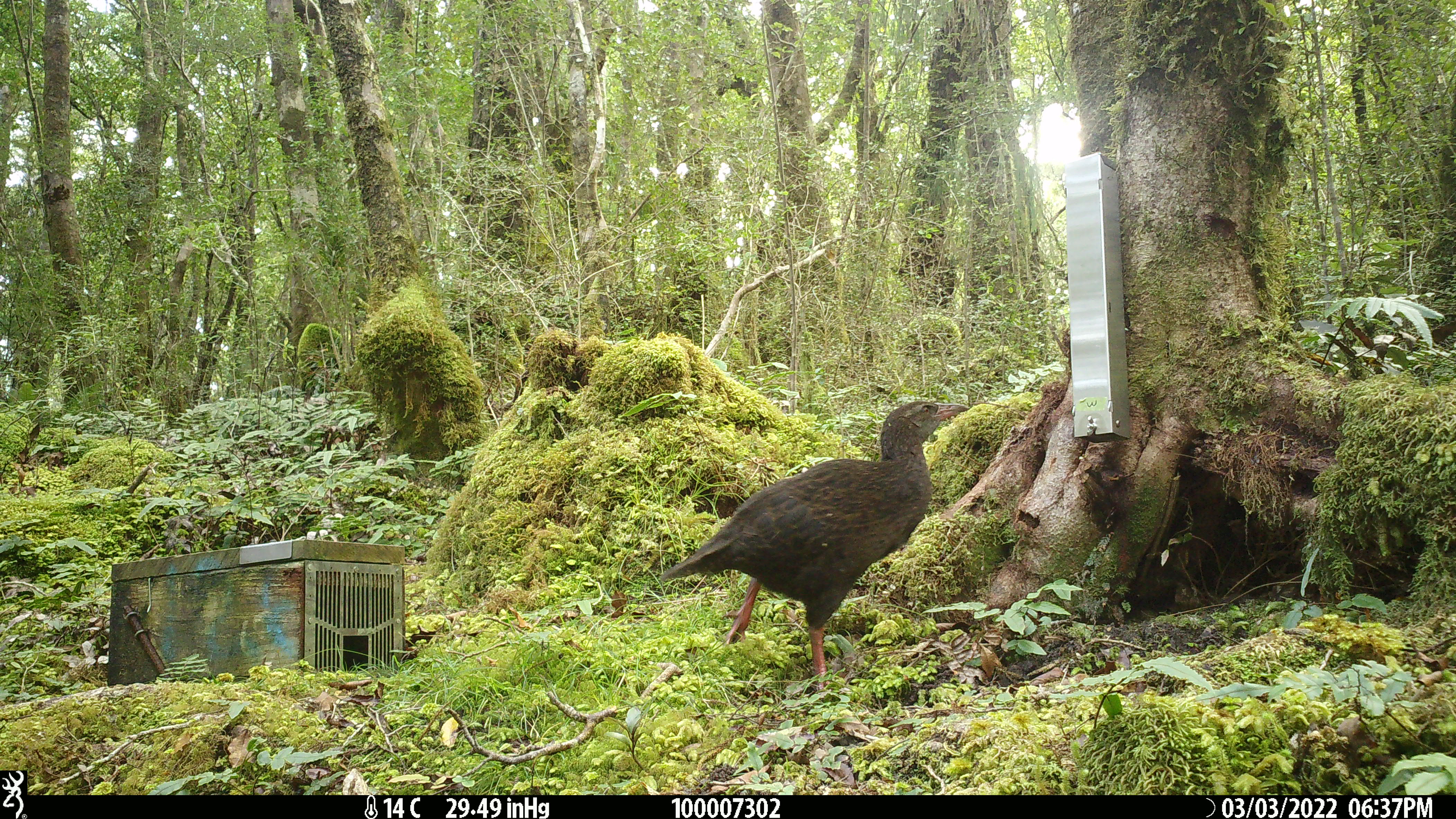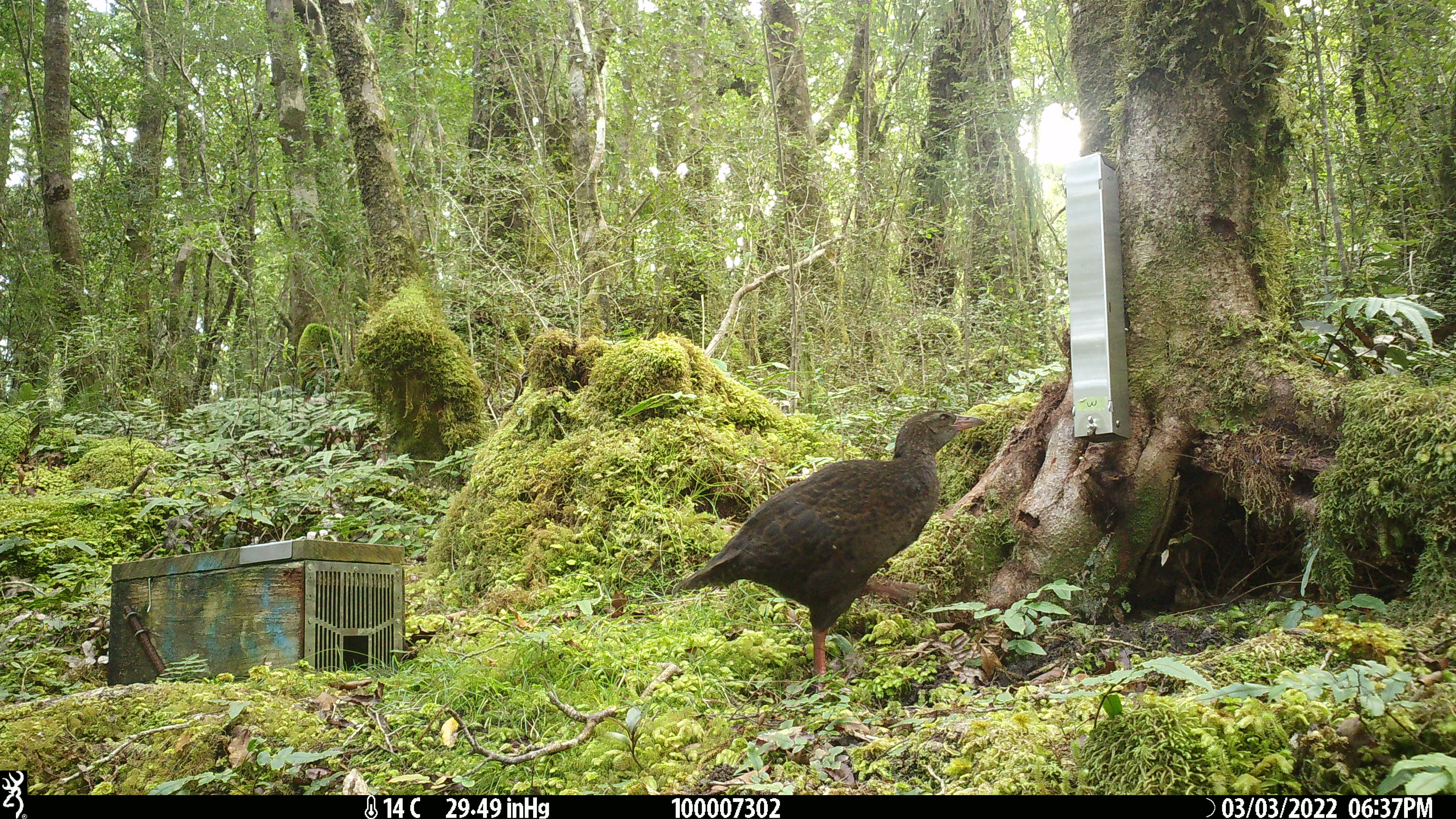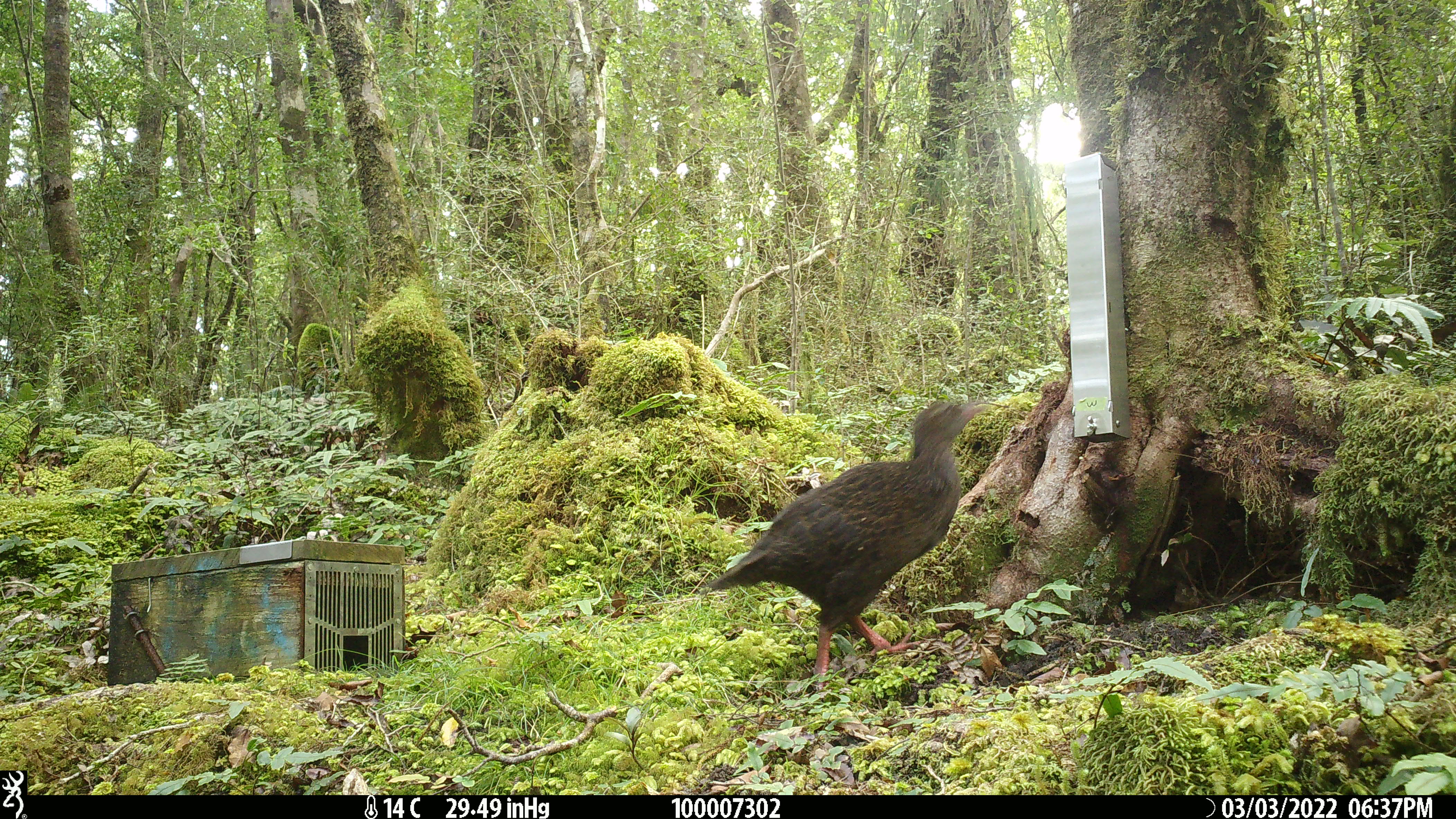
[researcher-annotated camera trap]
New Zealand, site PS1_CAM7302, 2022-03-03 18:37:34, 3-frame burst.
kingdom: Animalia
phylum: Chordata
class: Aves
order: Gruiformes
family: Rallidae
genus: Gallirallus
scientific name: Gallirallus australis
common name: weka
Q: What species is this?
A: Weka (Gallirallus australis).